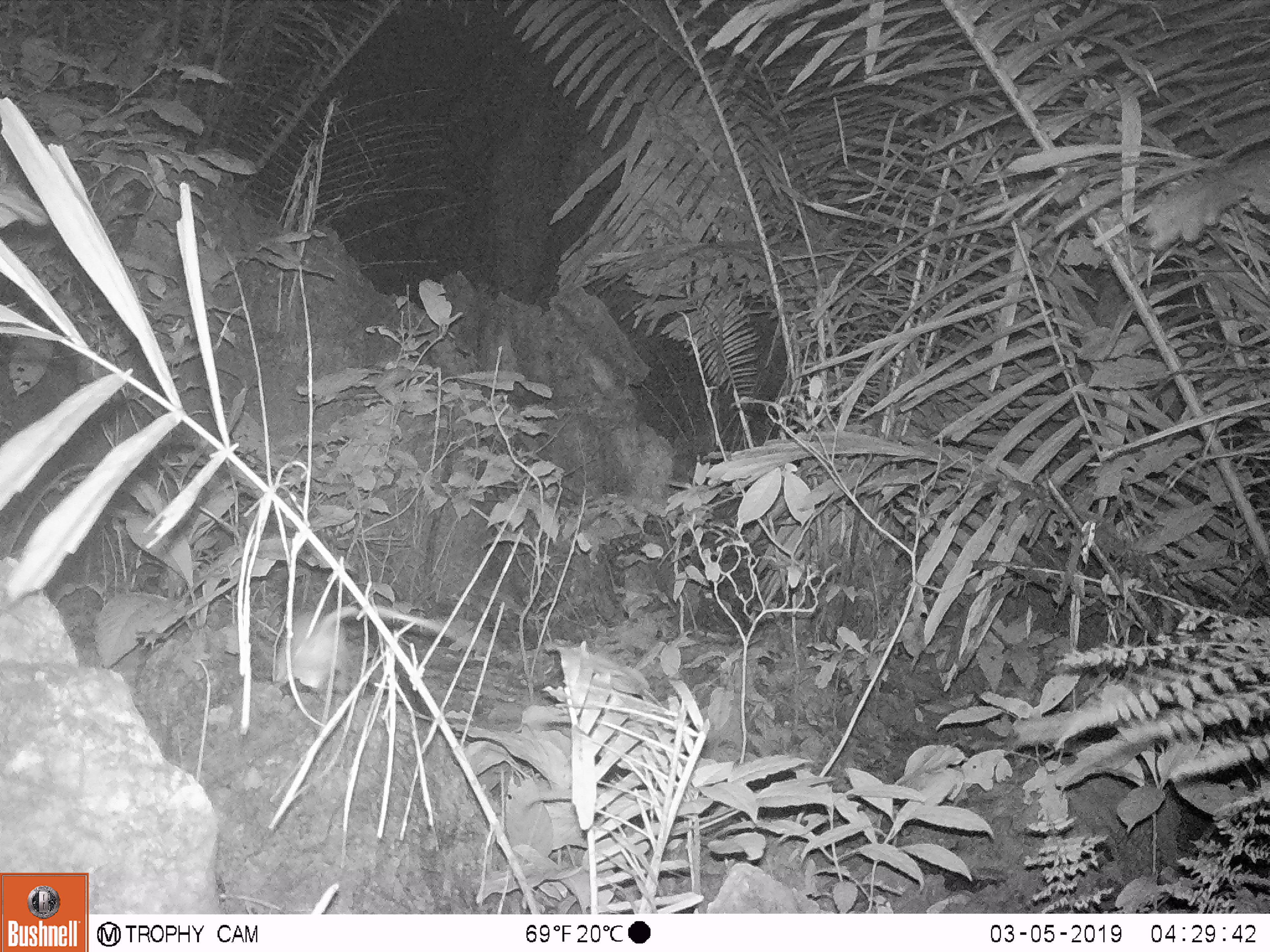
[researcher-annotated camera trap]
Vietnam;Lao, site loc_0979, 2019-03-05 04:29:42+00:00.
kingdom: Animalia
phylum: Chordata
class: Mammalia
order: Rodentia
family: Muridae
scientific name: Muridae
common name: old-world mice and rats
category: unidentified murid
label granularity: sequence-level